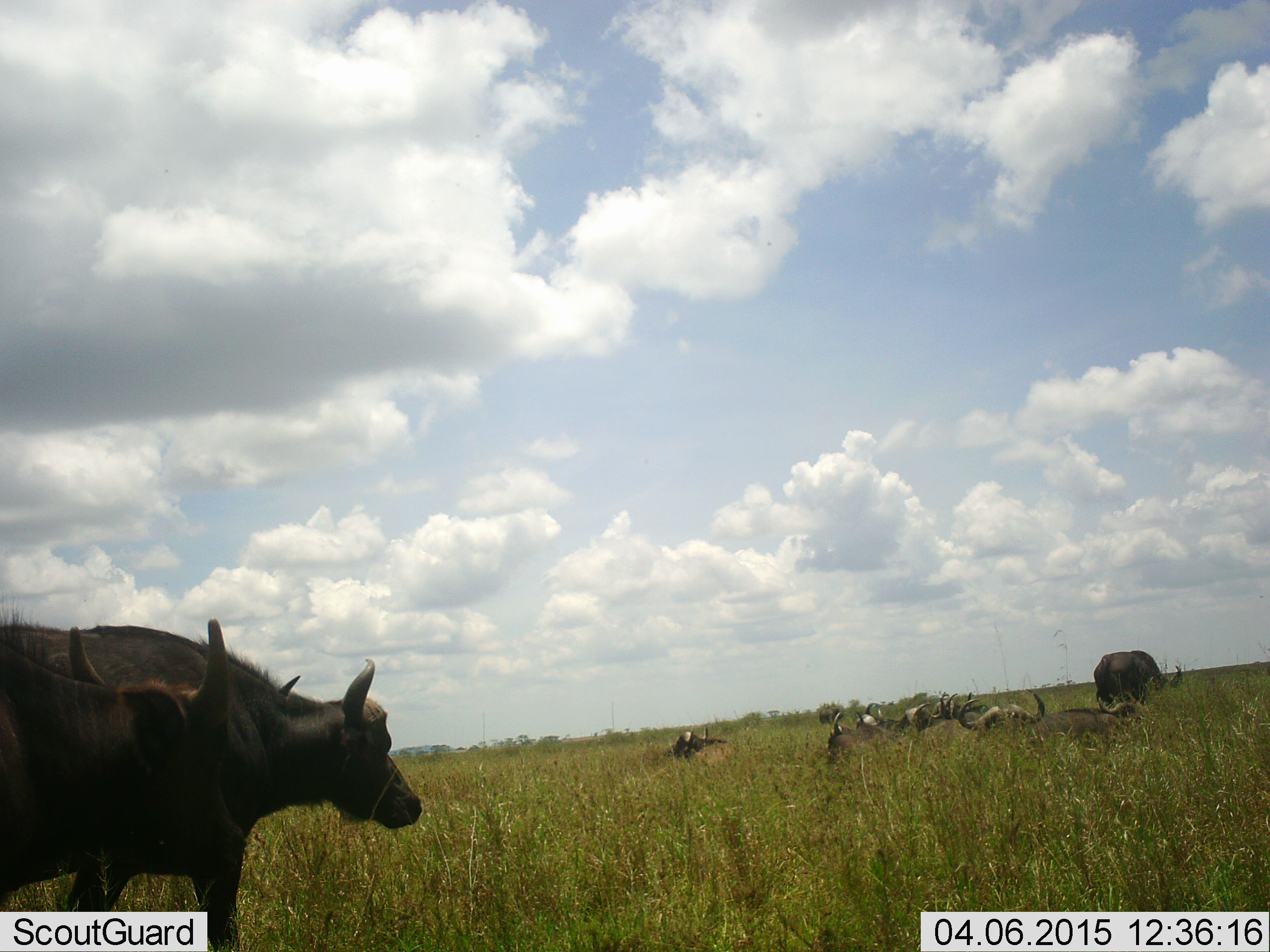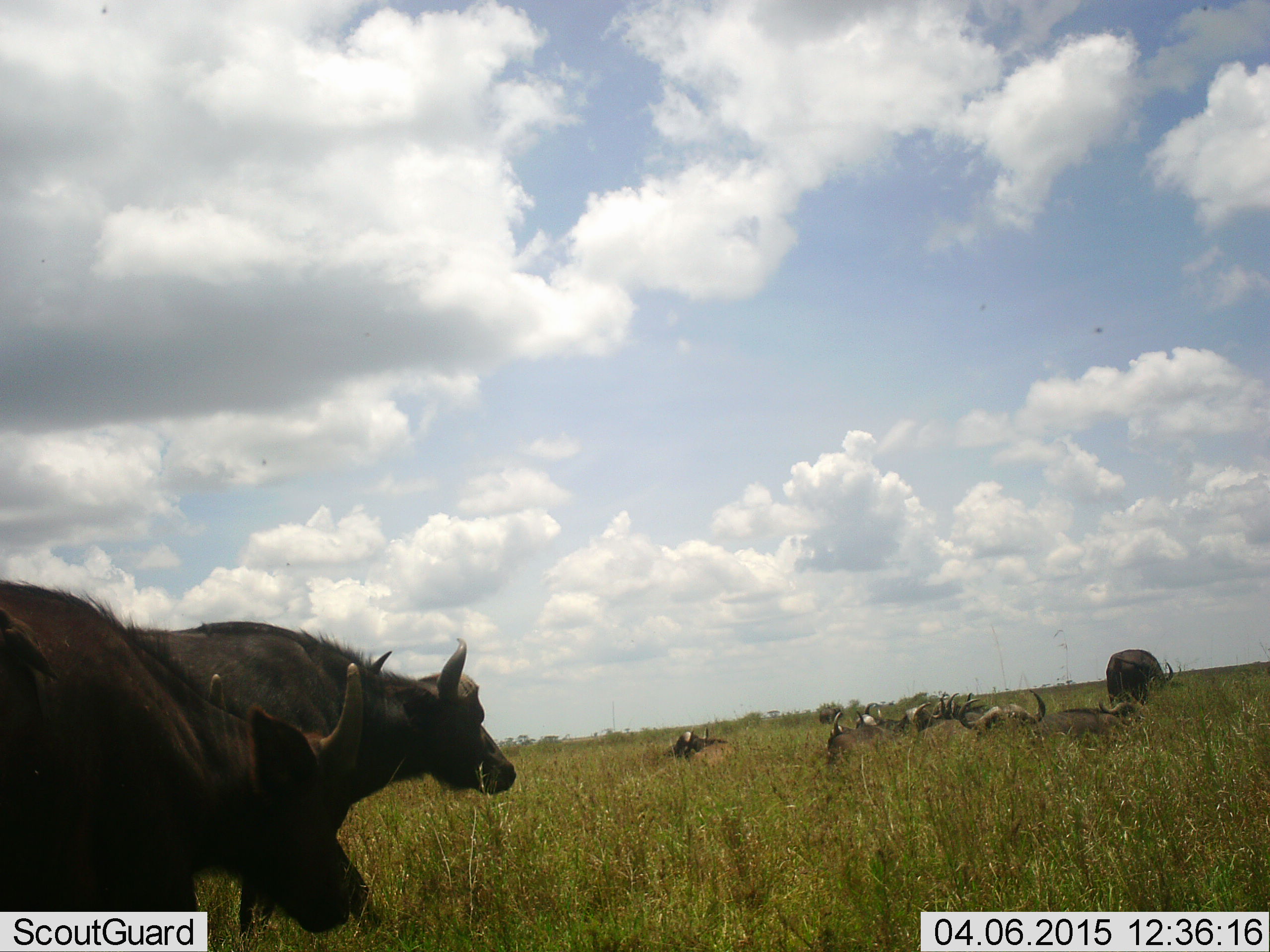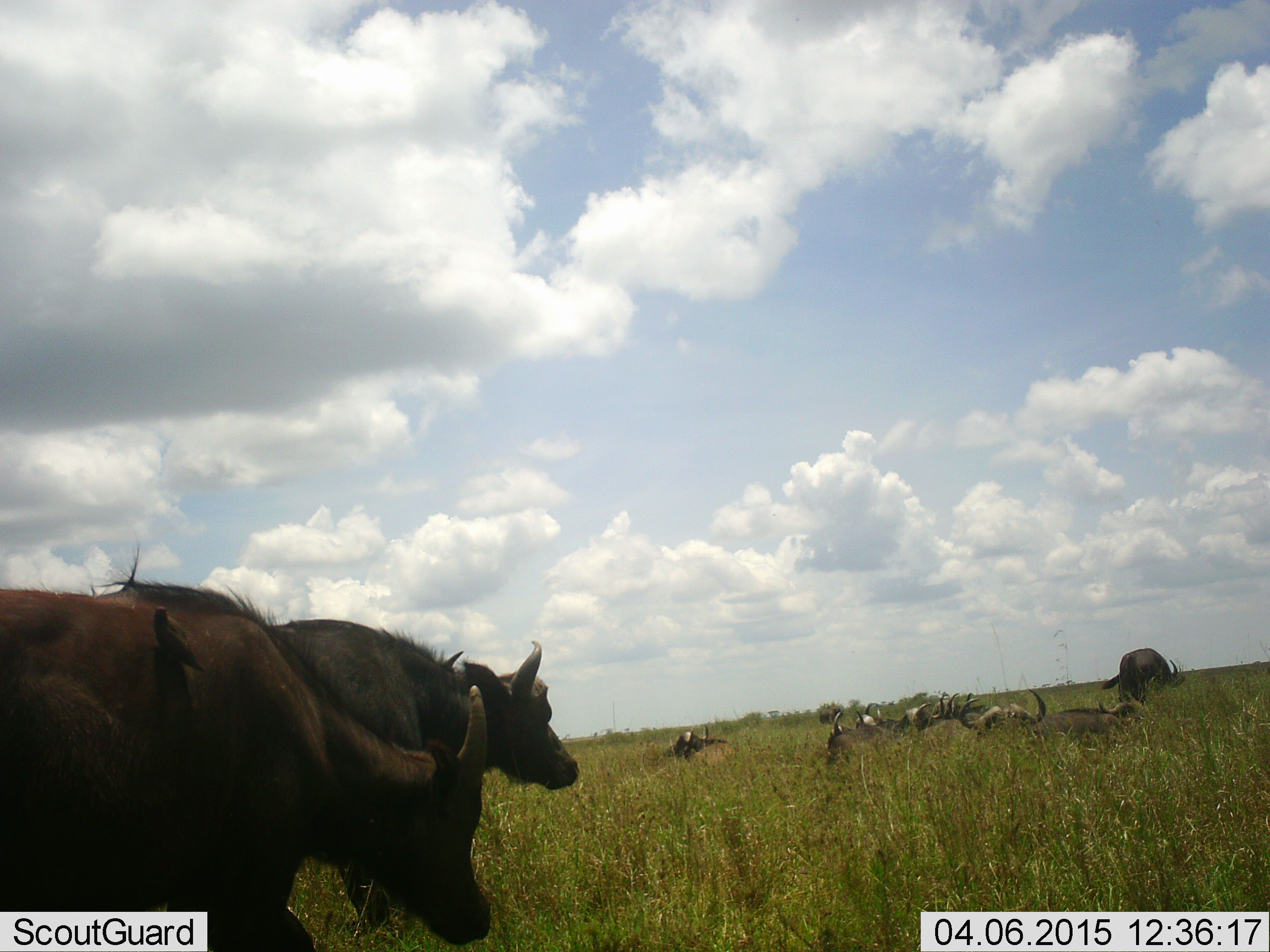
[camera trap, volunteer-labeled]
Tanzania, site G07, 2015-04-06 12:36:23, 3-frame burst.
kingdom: Animalia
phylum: Chordata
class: Mammalia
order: Artiodactyla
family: Bovidae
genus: Syncerus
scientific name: Syncerus caffer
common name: cape buffalo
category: buffalo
Buffalo (cape buffalo) (Syncerus caffer), count 8. Behavior (volunteer vote fractions): standing 40%, resting 90%, moving 80%, interacting 0%. Young present (vote fraction): 10%. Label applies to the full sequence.